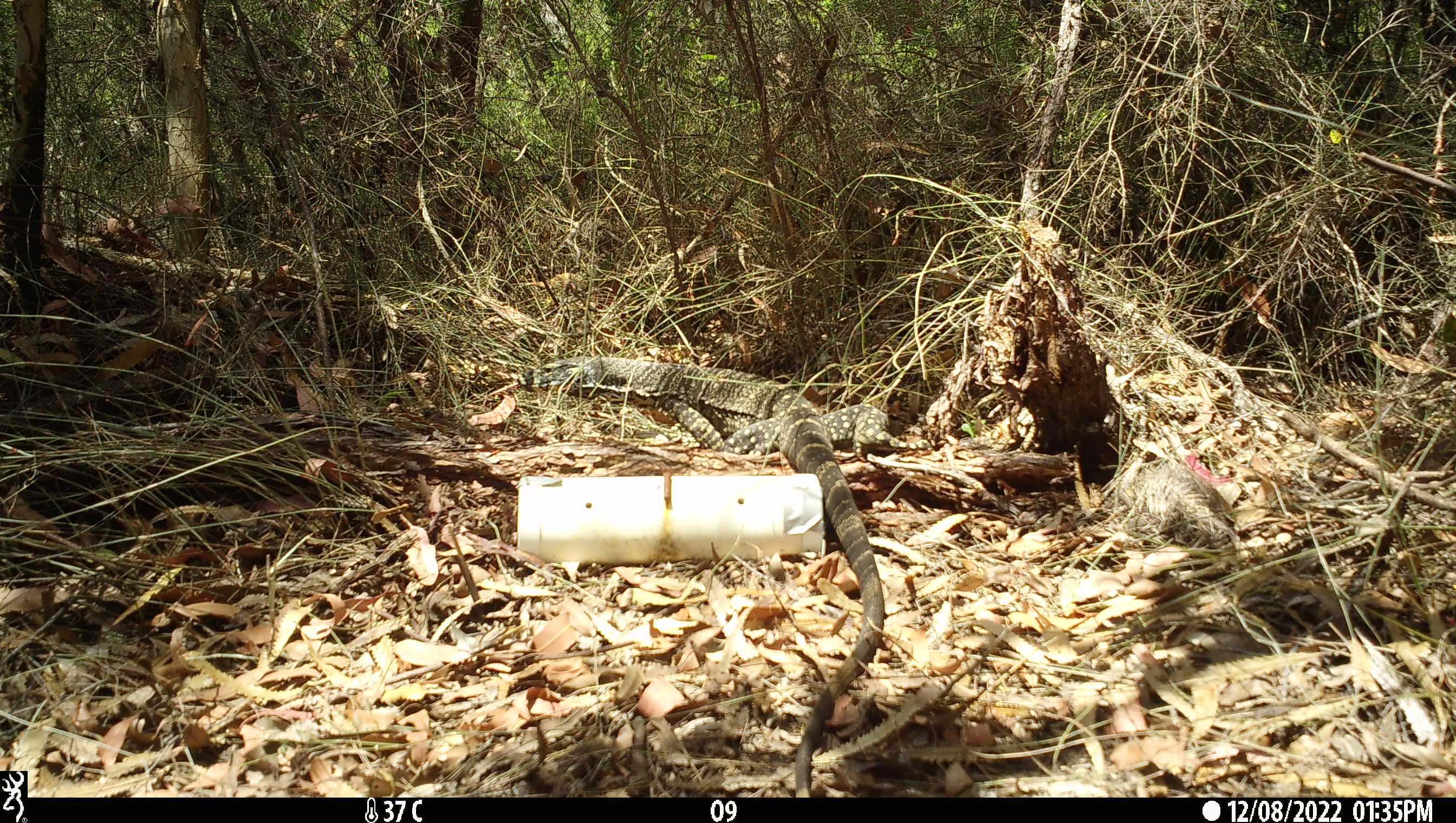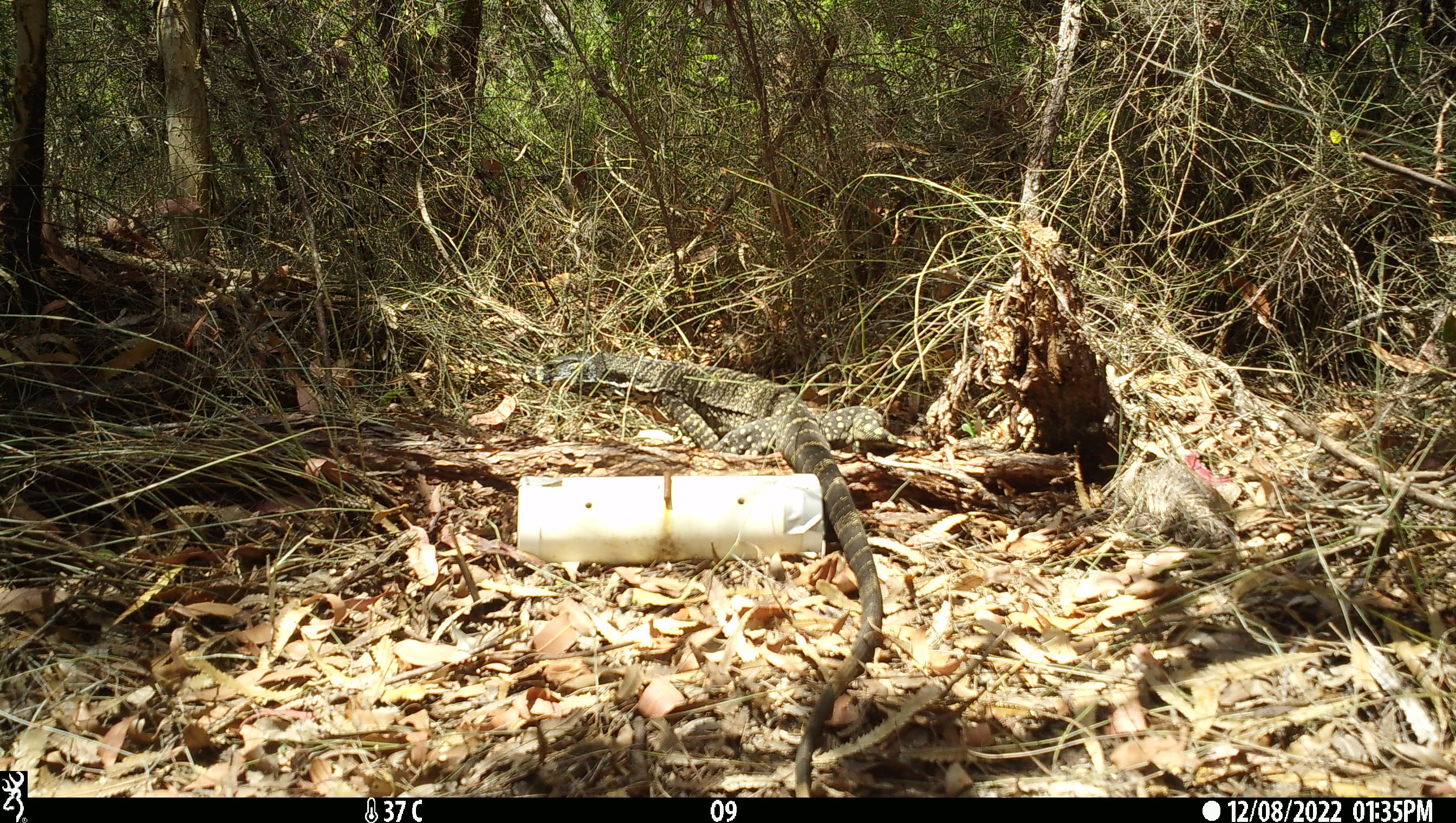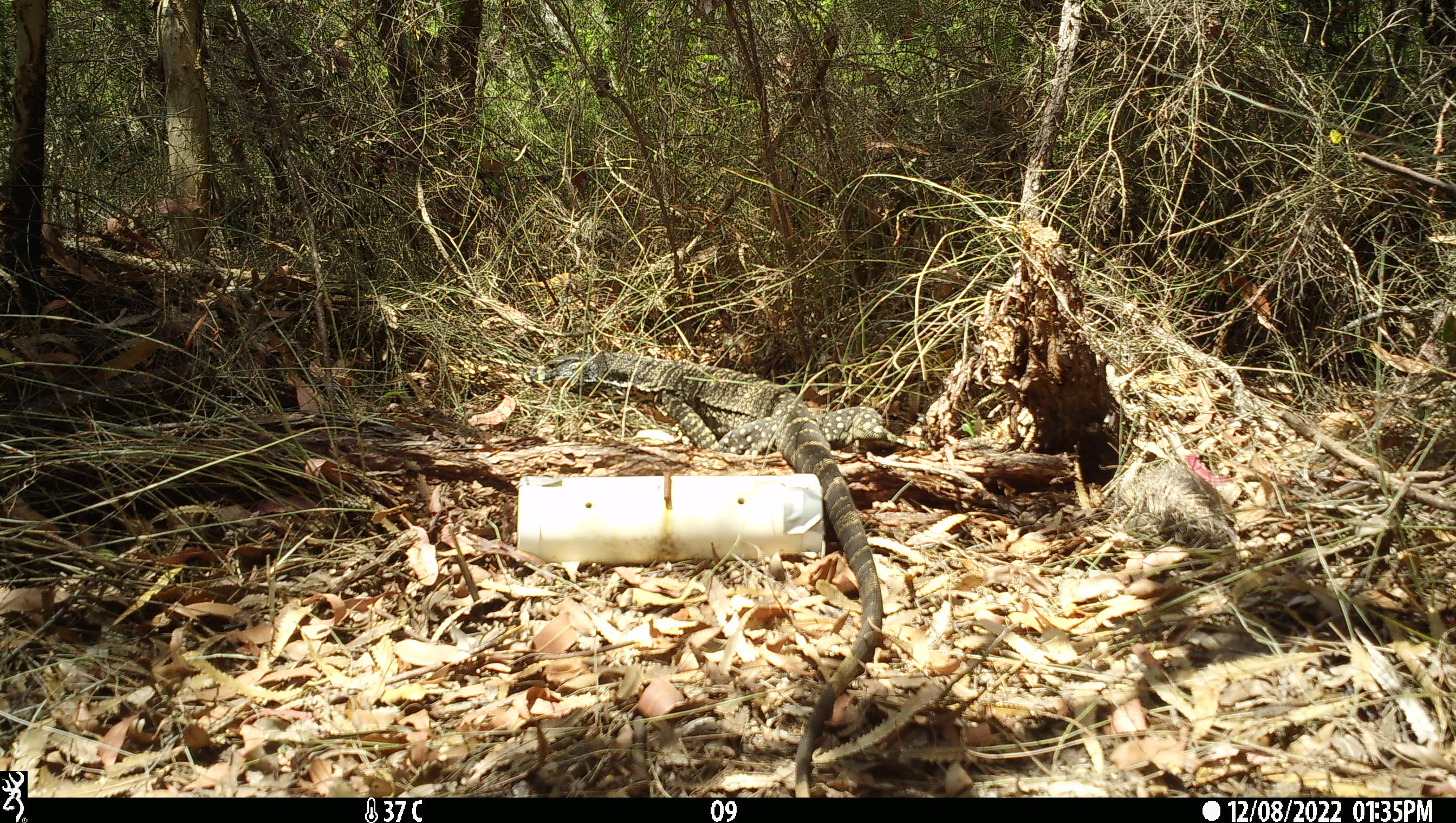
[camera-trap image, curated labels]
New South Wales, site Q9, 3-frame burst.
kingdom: Animalia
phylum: Chordata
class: Reptilia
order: Squamata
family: Varanidae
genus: Varanus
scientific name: Varanus varius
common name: lace monitor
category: goanna